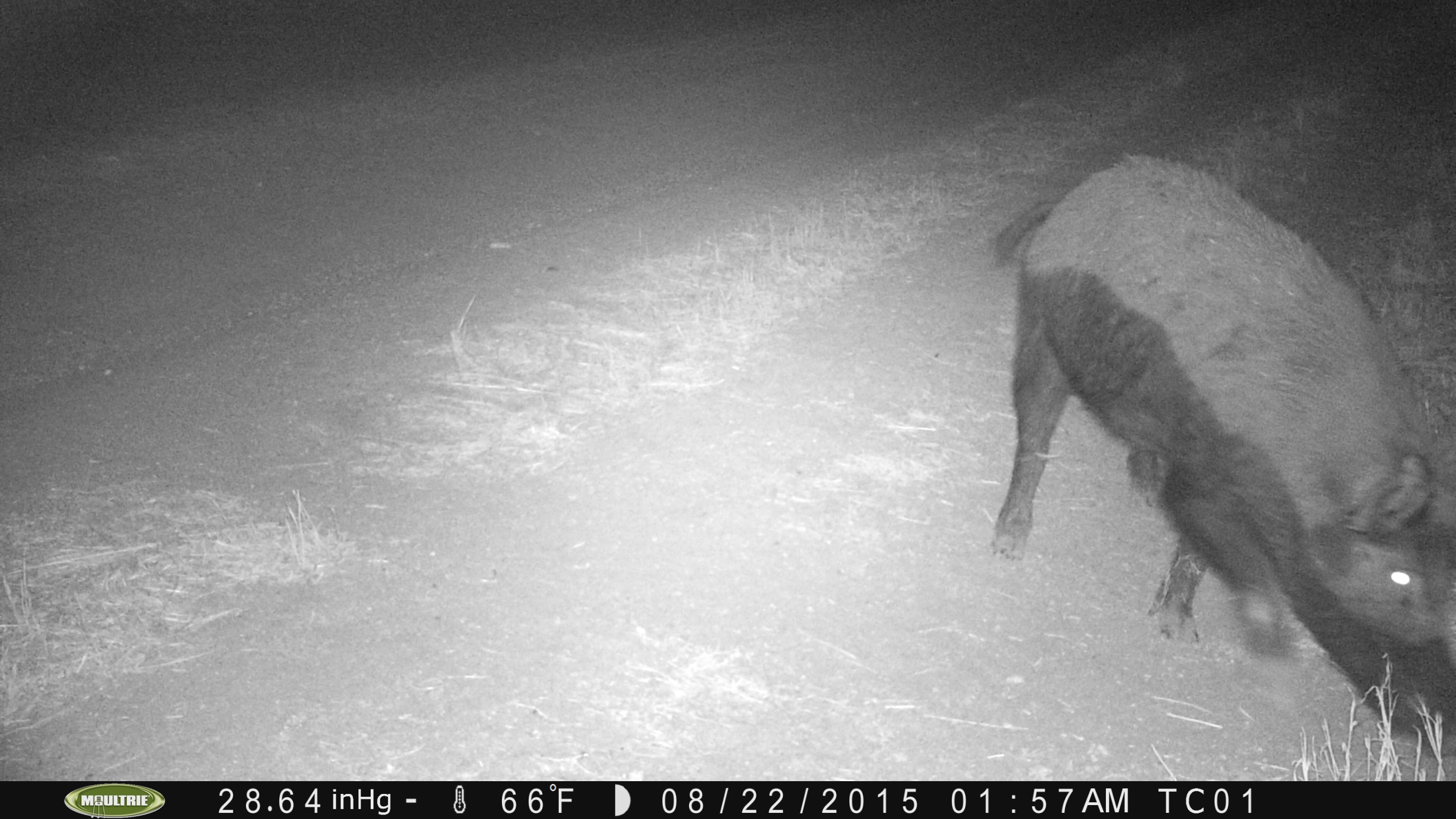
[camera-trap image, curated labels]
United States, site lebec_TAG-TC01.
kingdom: Animalia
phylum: Chordata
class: Mammalia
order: Artiodactyla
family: Suidae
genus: Sus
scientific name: Sus scrofa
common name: wild boar